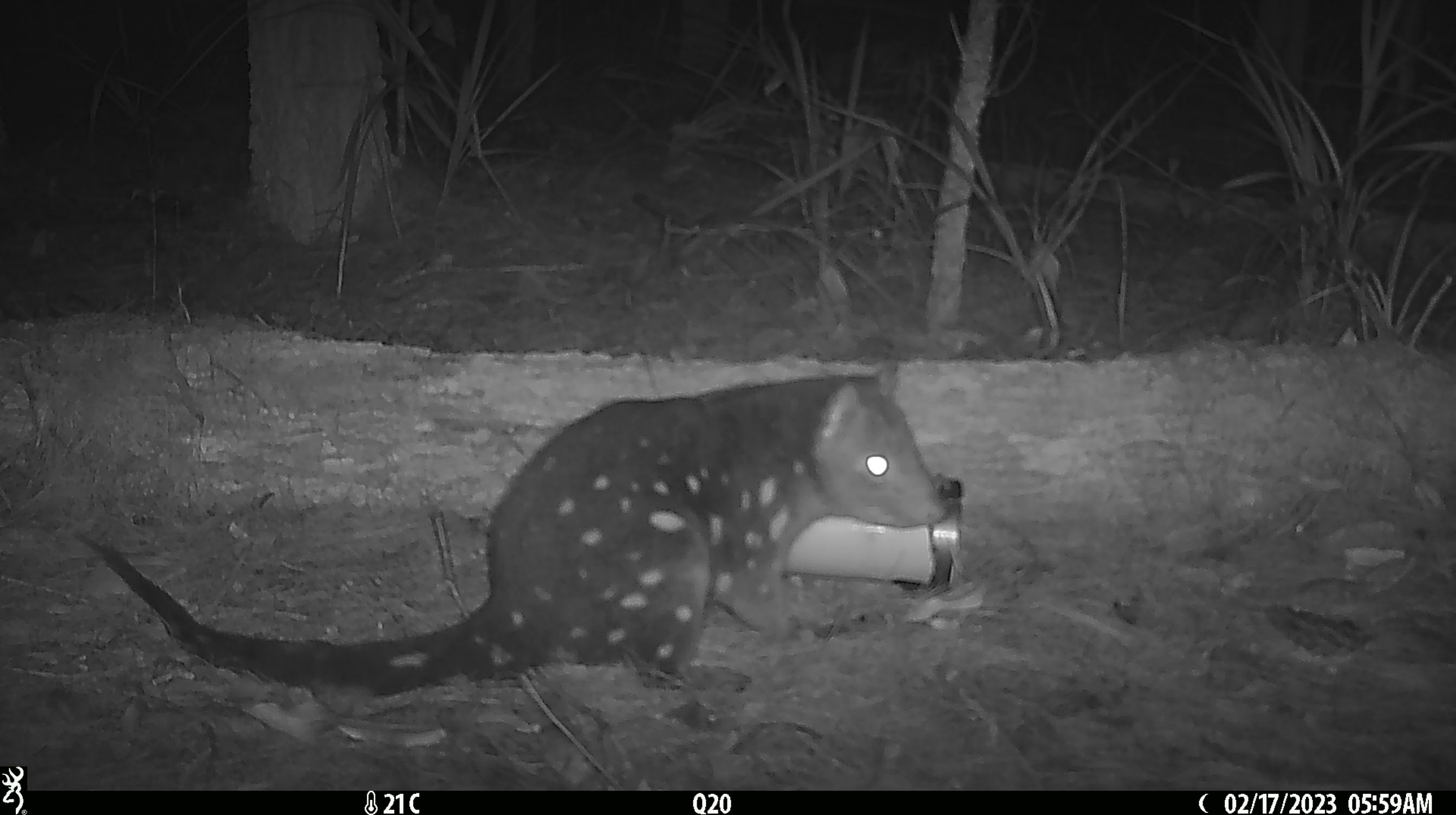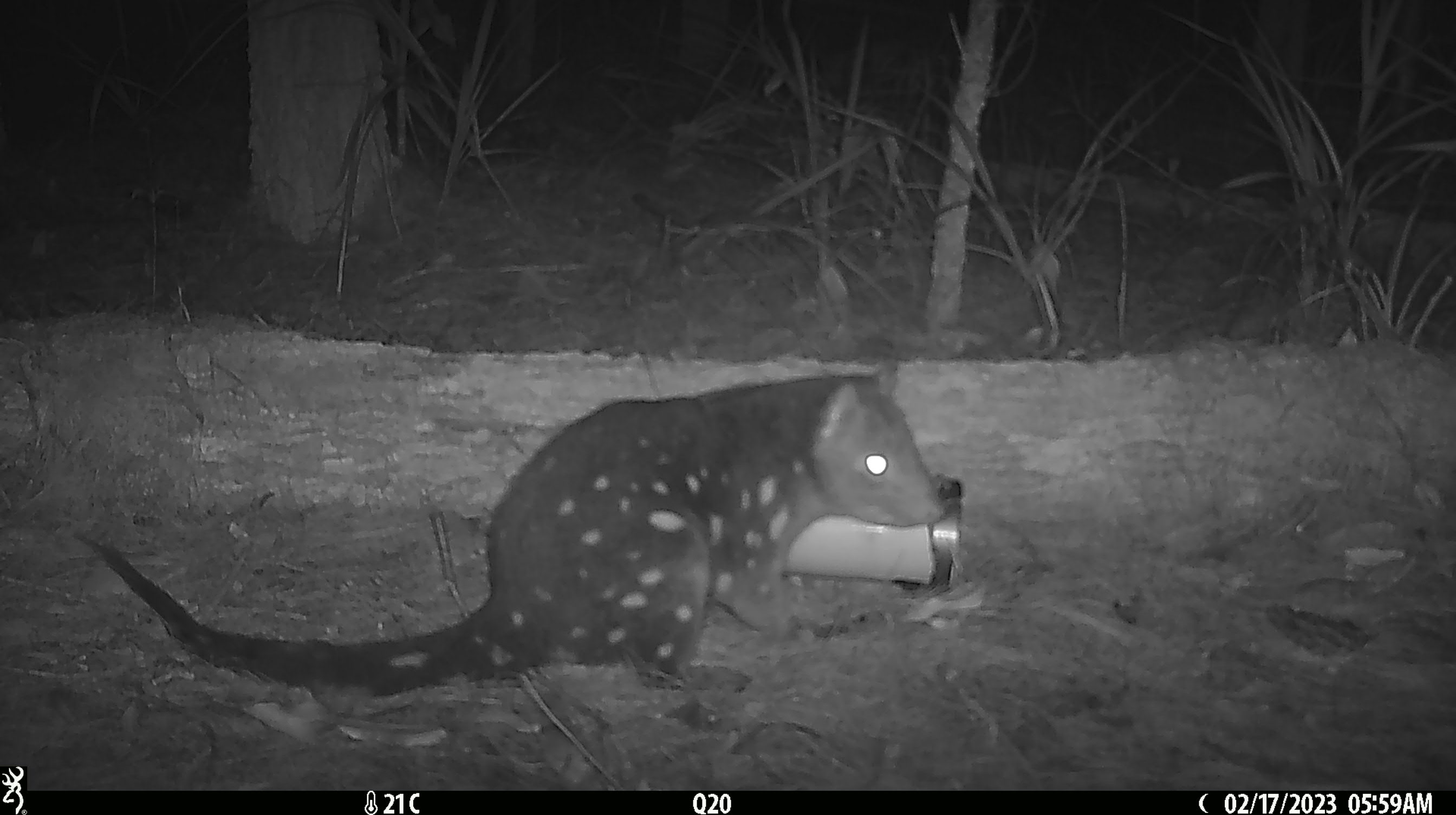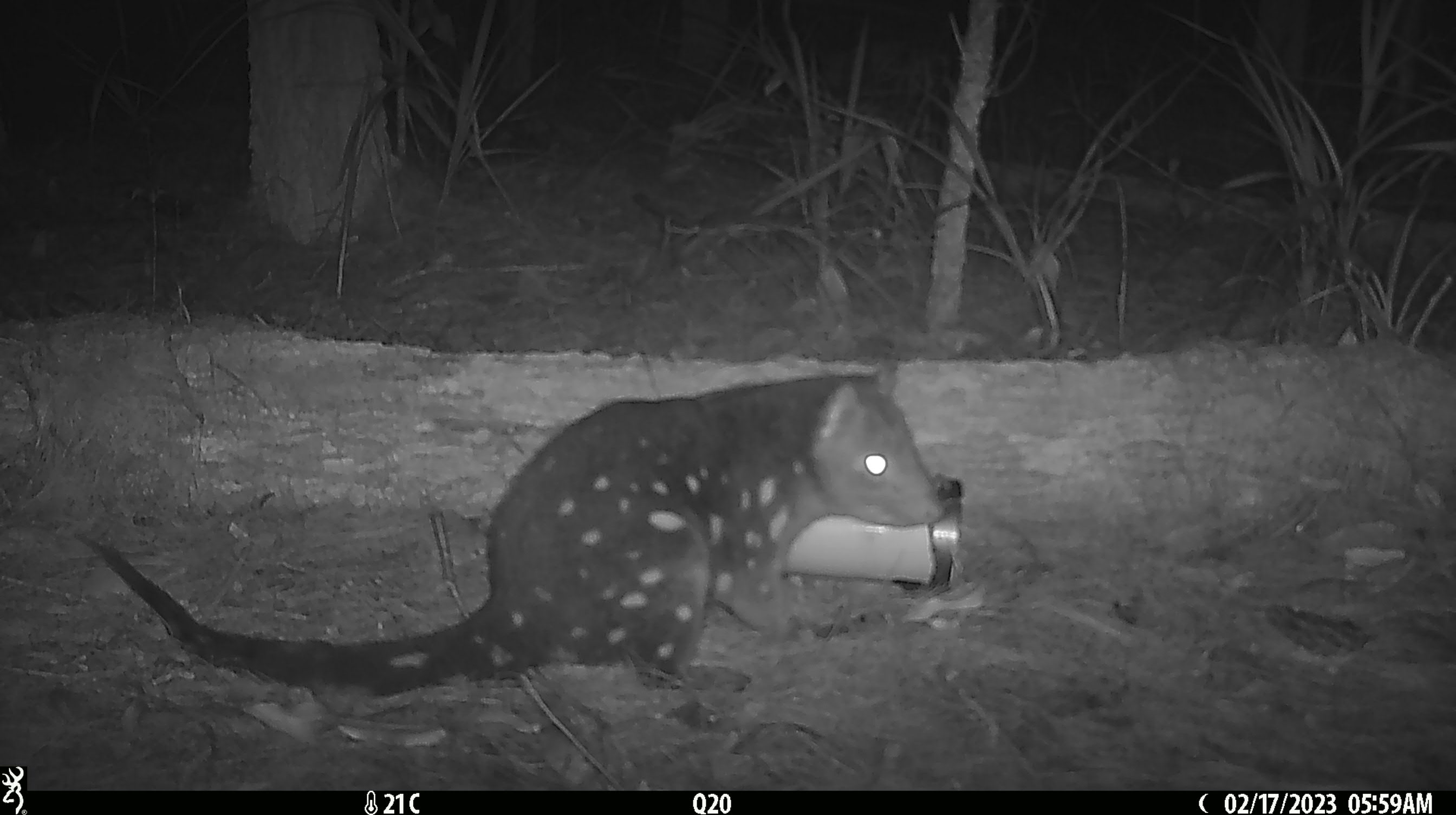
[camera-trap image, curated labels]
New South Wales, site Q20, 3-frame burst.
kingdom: Animalia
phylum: Chordata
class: Mammalia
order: Dasyuromorphia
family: Dasyuridae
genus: Dasyurus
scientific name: Dasyurus maculatus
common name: spotted-tailed quoll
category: quoll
Quoll (spotted-tailed quoll) (Dasyurus maculatus).